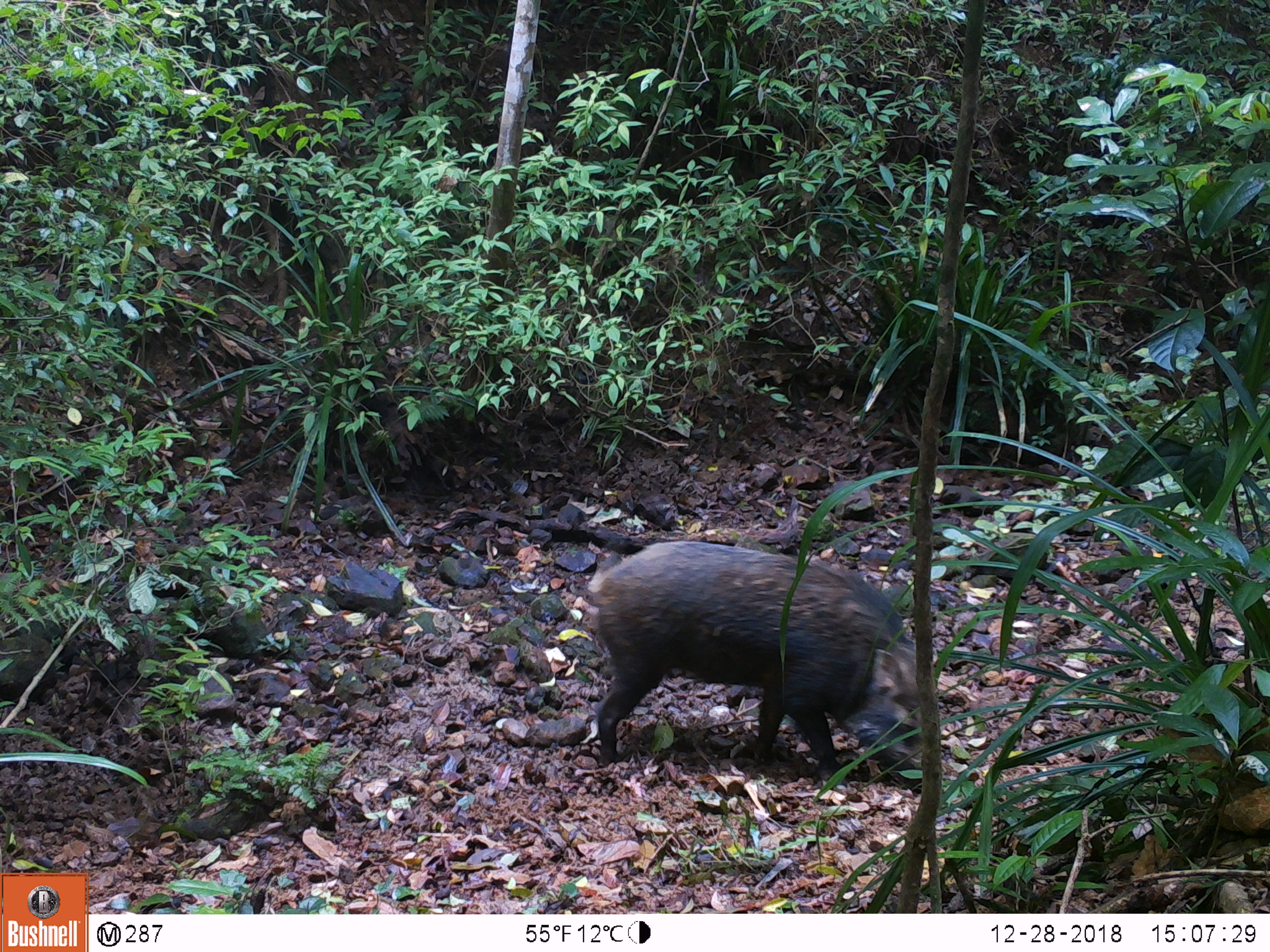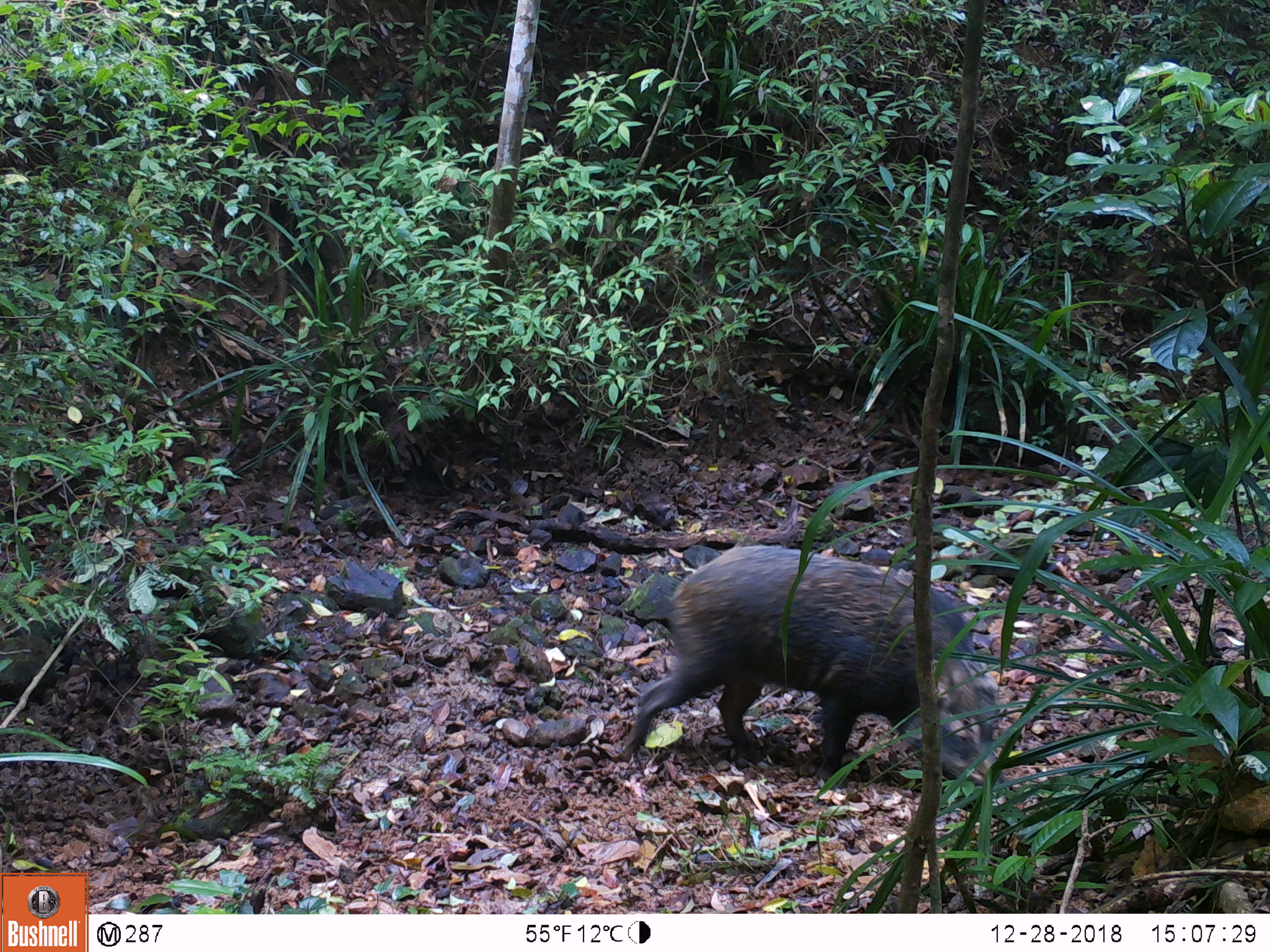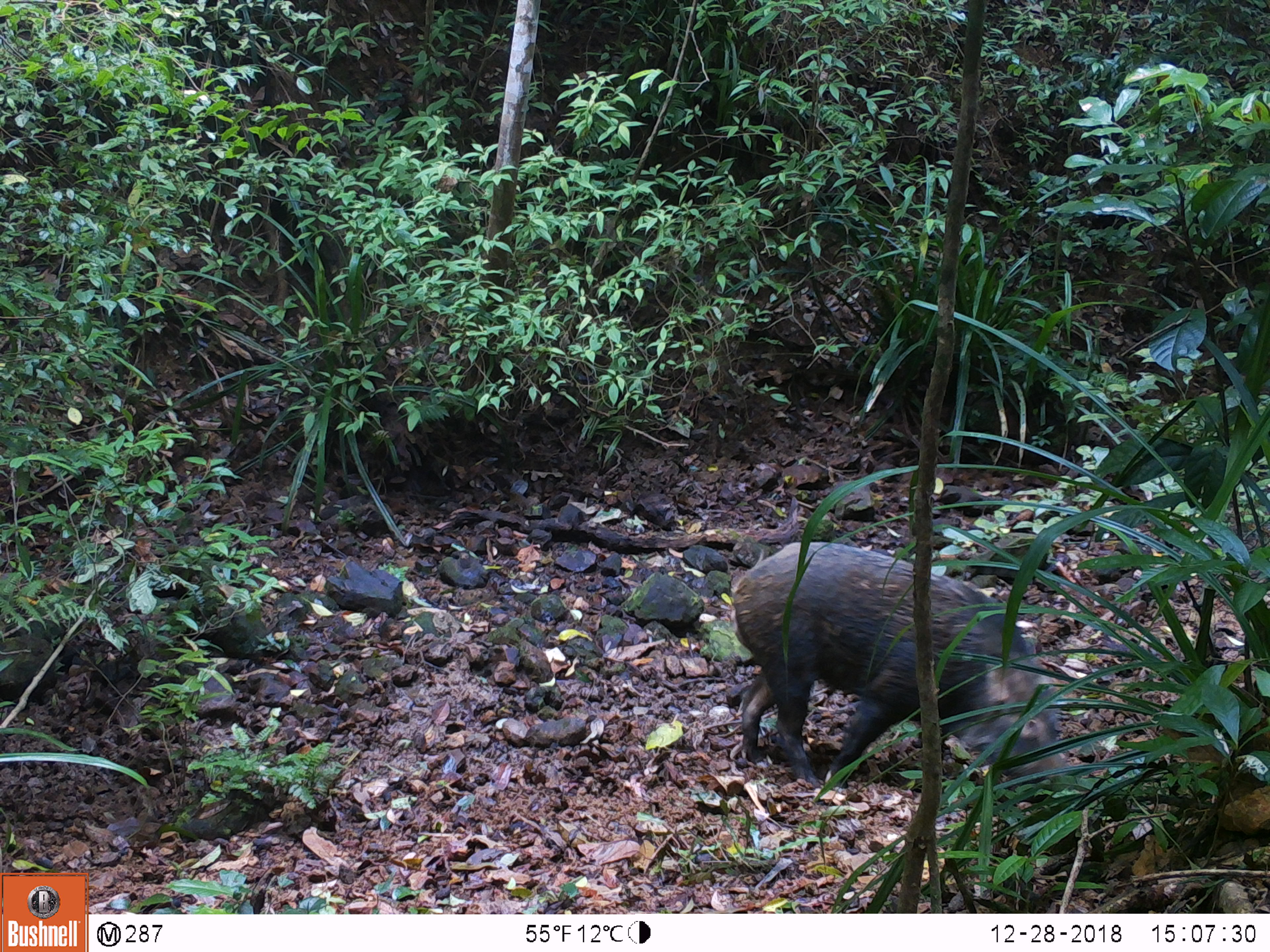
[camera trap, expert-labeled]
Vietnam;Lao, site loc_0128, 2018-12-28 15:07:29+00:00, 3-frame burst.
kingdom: Animalia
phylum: Chordata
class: Mammalia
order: Artiodactyla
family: Suidae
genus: Sus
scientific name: Sus scrofa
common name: eurasian wild pig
Eurasian wild pig (Sus scrofa). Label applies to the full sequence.